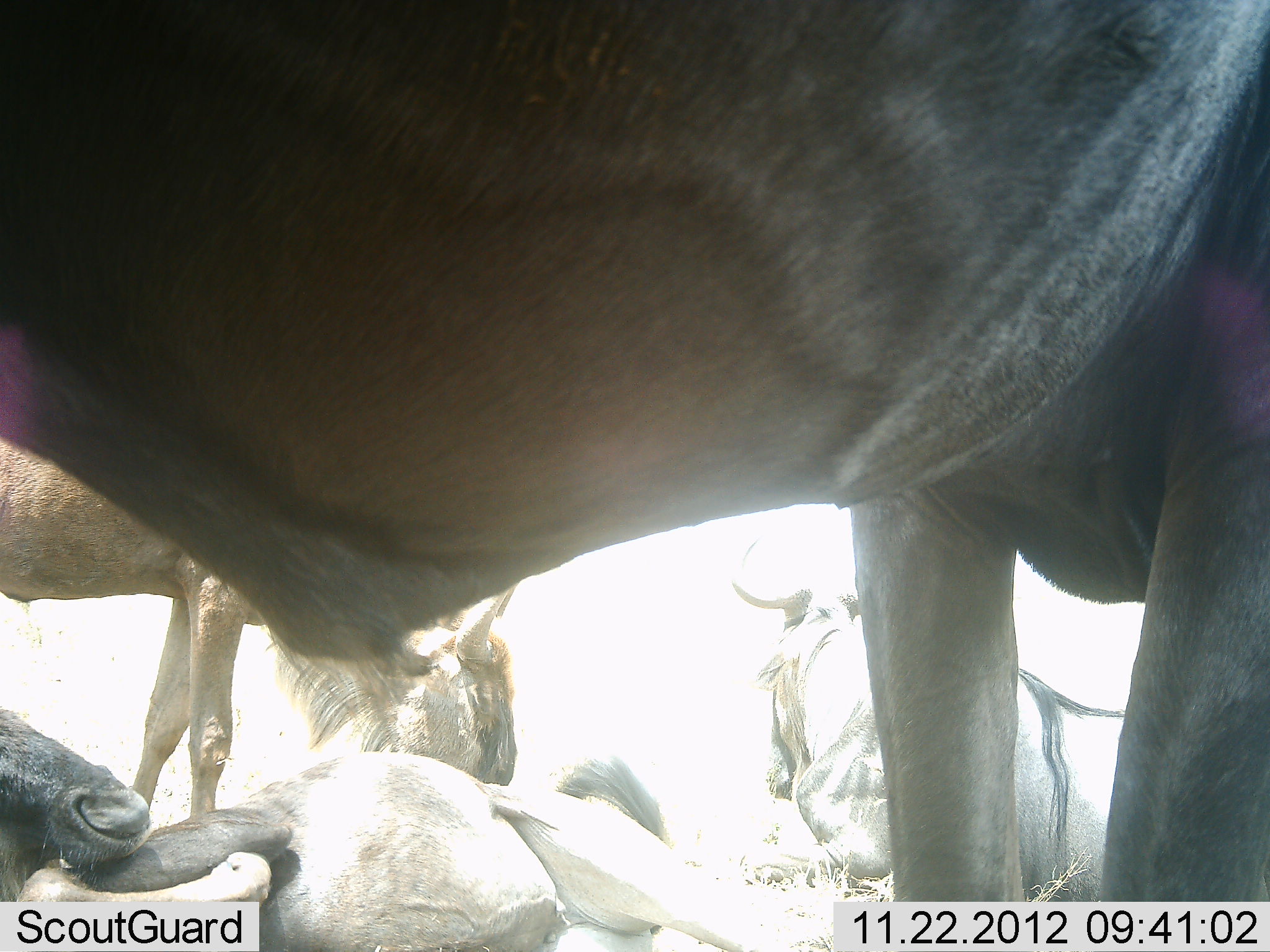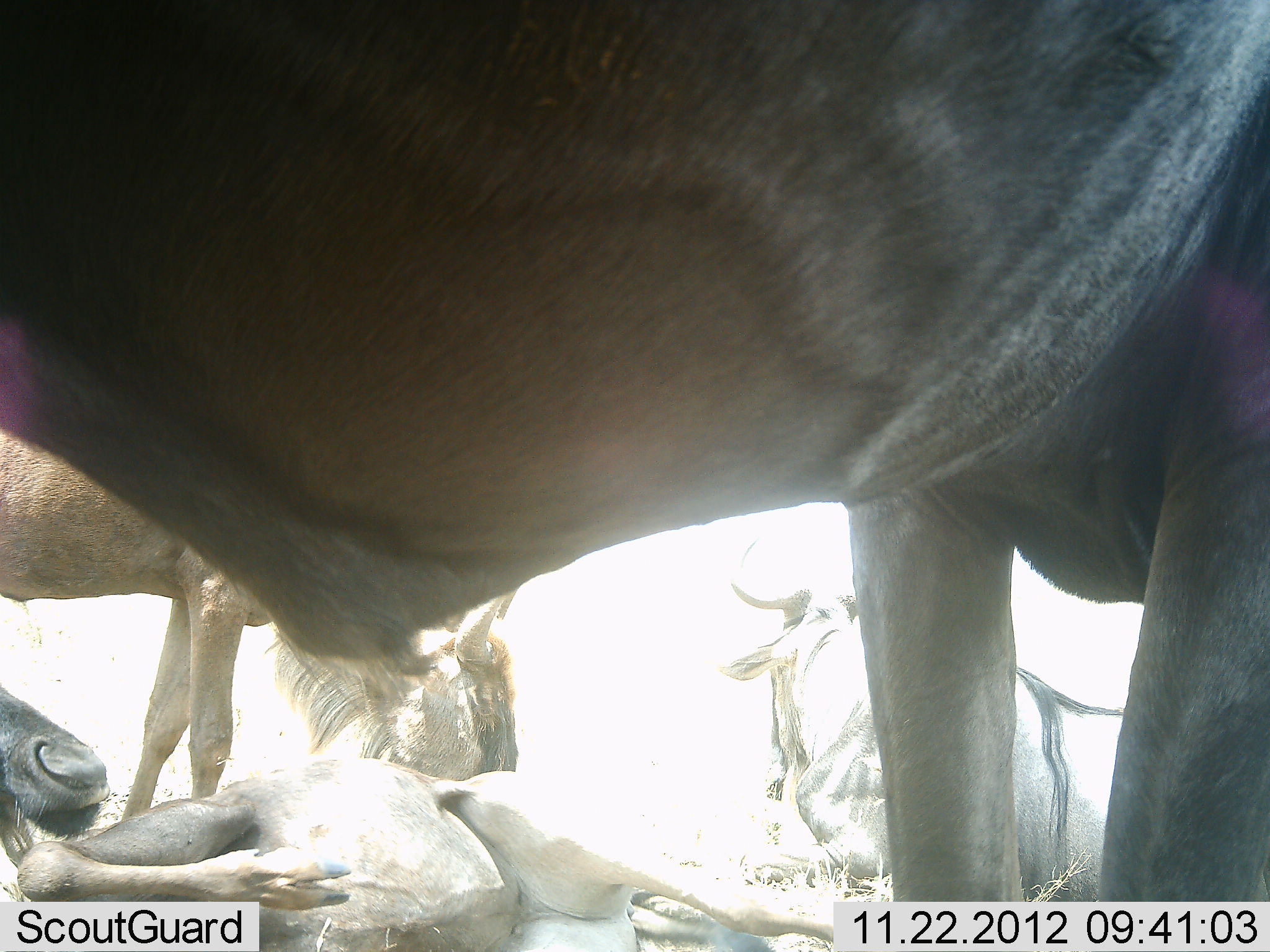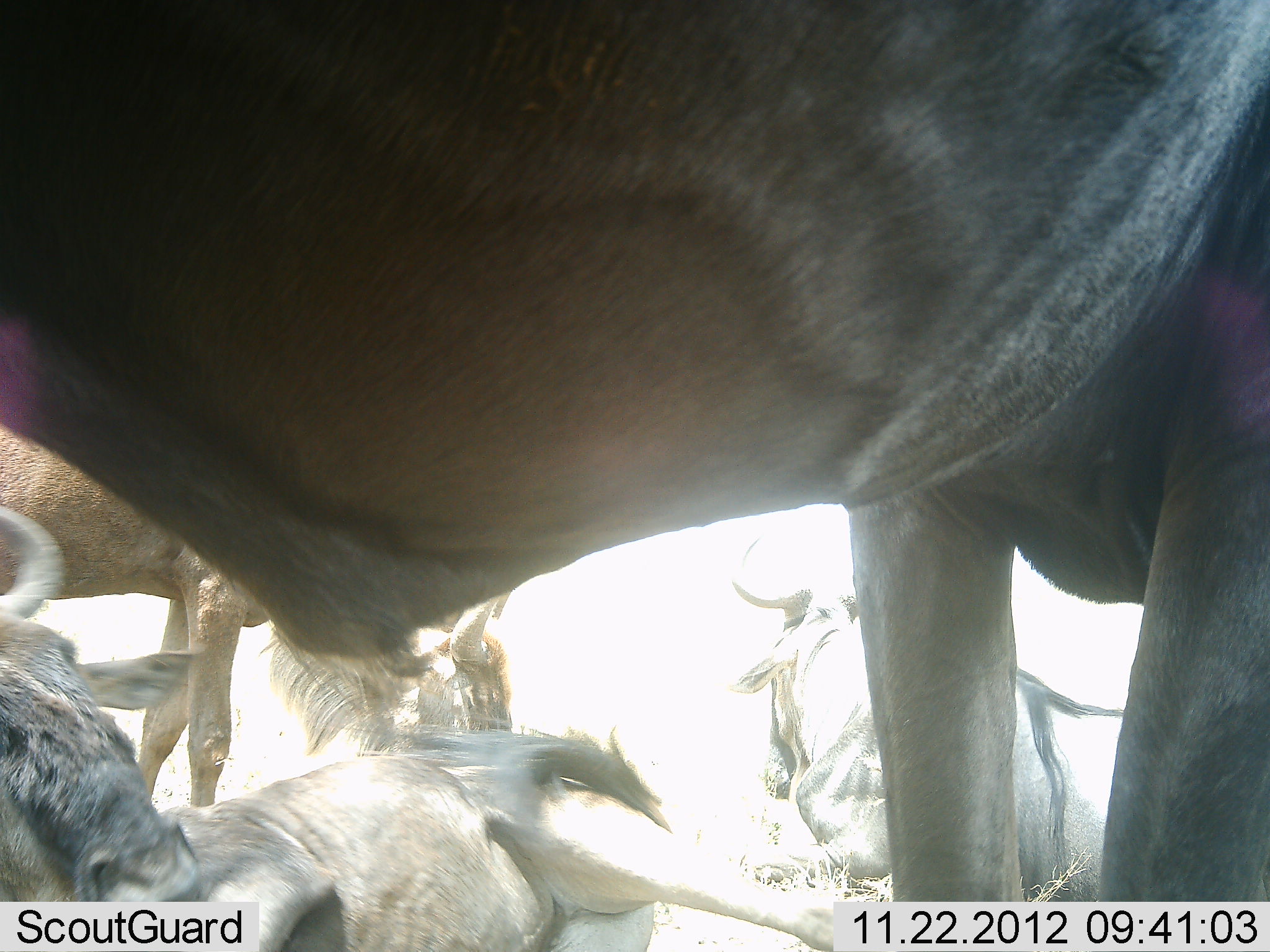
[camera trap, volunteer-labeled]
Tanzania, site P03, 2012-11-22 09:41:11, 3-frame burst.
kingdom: Animalia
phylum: Chordata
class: Mammalia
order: Artiodactyla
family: Bovidae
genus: Connochaetes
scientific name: Connochaetes taurinus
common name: blue wildebeest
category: wildebeest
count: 5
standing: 70%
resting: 80%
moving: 0%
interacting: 40%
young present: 0%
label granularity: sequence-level